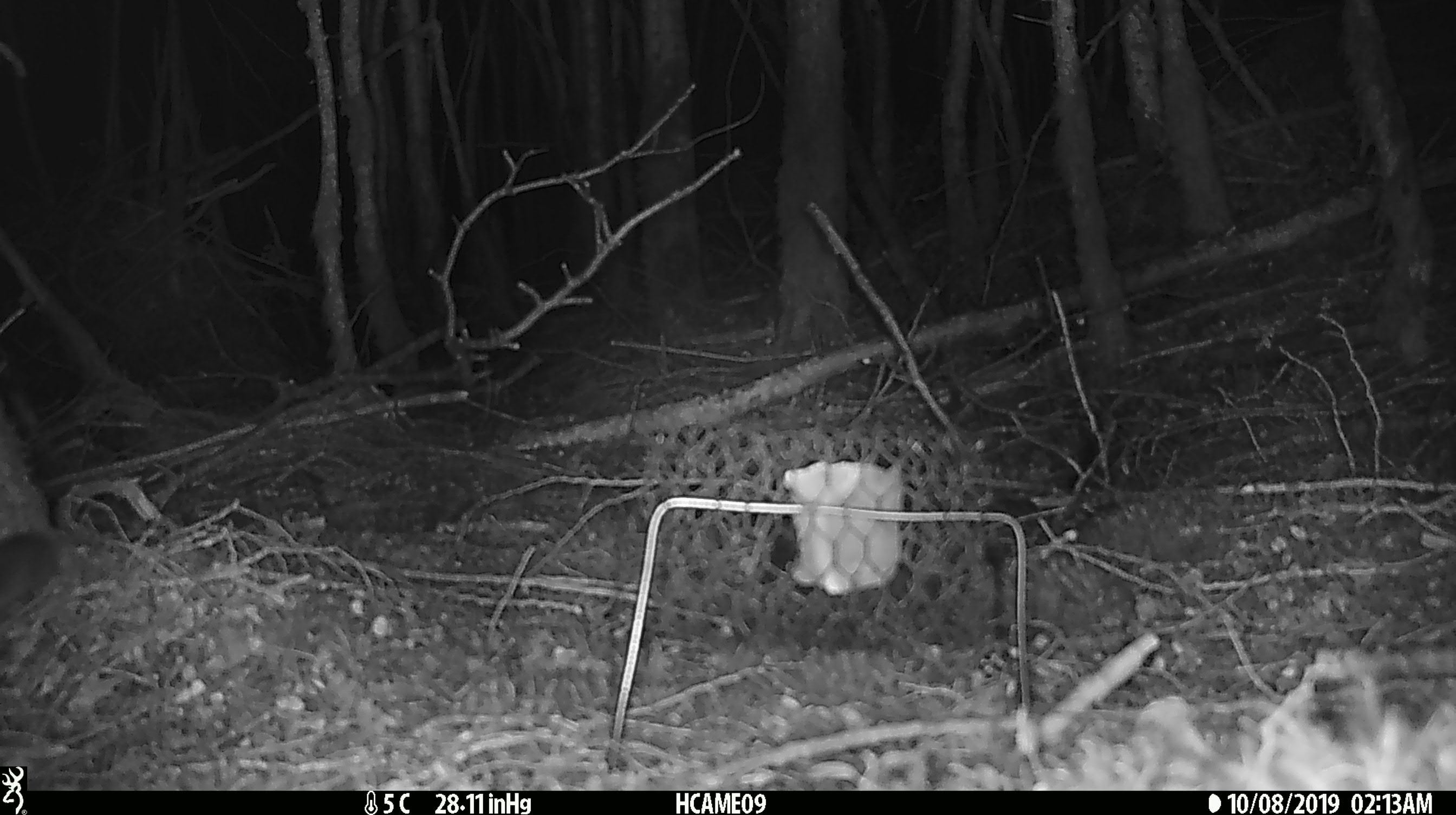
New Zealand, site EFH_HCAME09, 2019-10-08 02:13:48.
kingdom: Animalia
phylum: Chordata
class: Mammalia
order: Rodentia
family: Muridae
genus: Mus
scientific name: Mus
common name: mouse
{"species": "mouse (Mus)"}